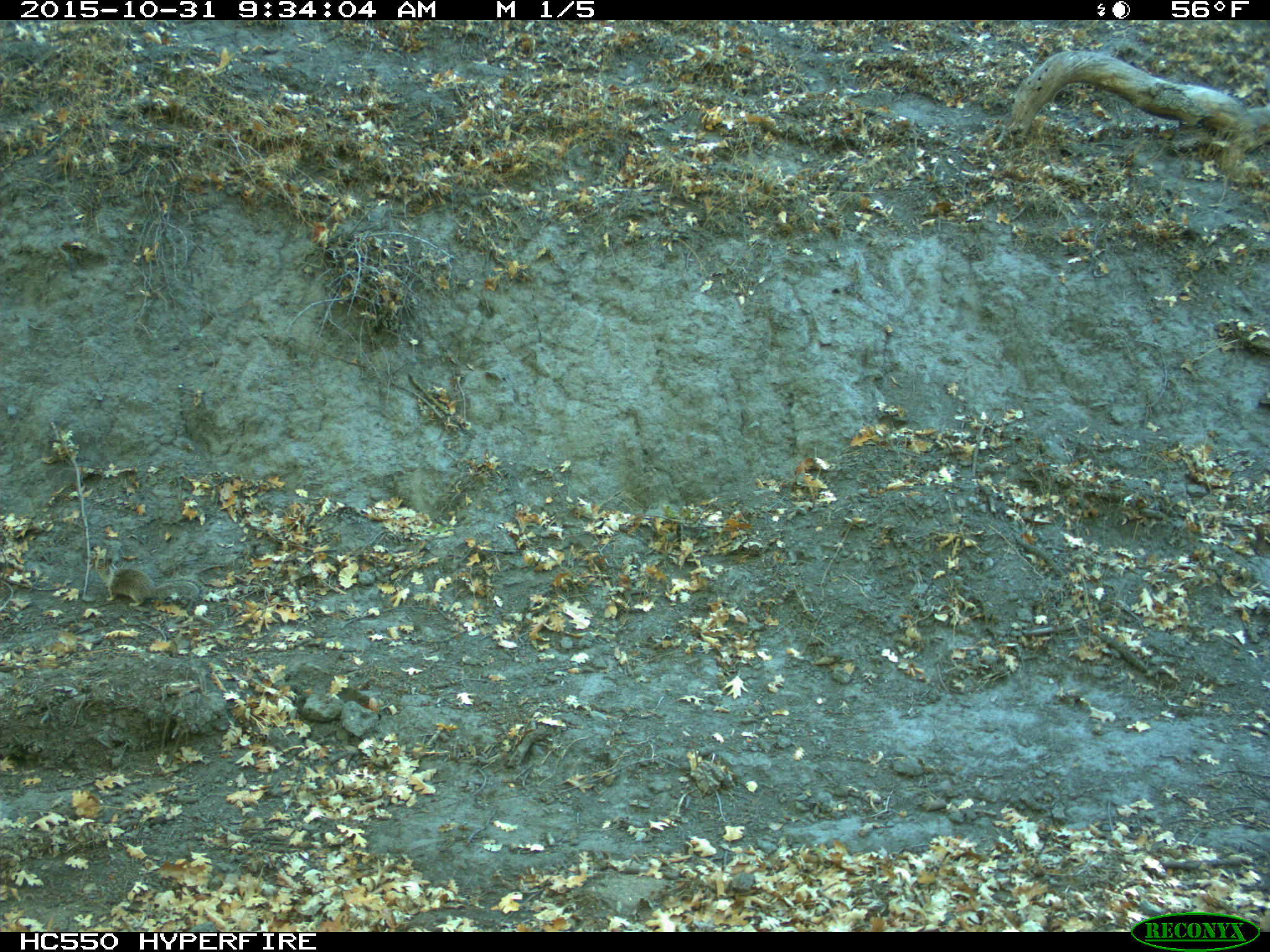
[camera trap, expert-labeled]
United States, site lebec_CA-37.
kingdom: Animalia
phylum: Chordata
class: Mammalia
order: Rodentia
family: Sciuridae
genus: Otospermophilus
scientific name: Otospermophilus beecheyi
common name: california ground squirrel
Otospermophilus beecheyi (california ground squirrel).